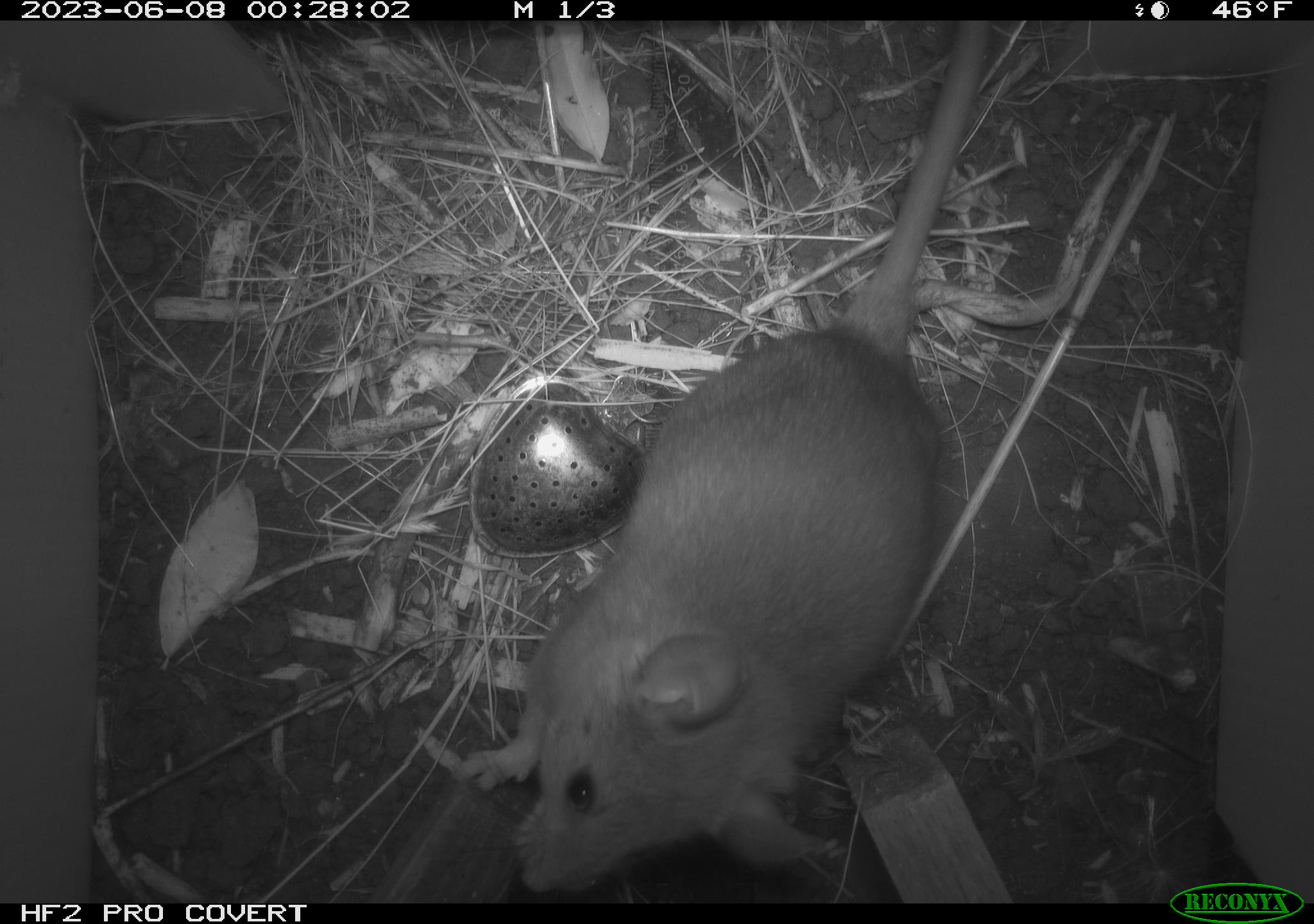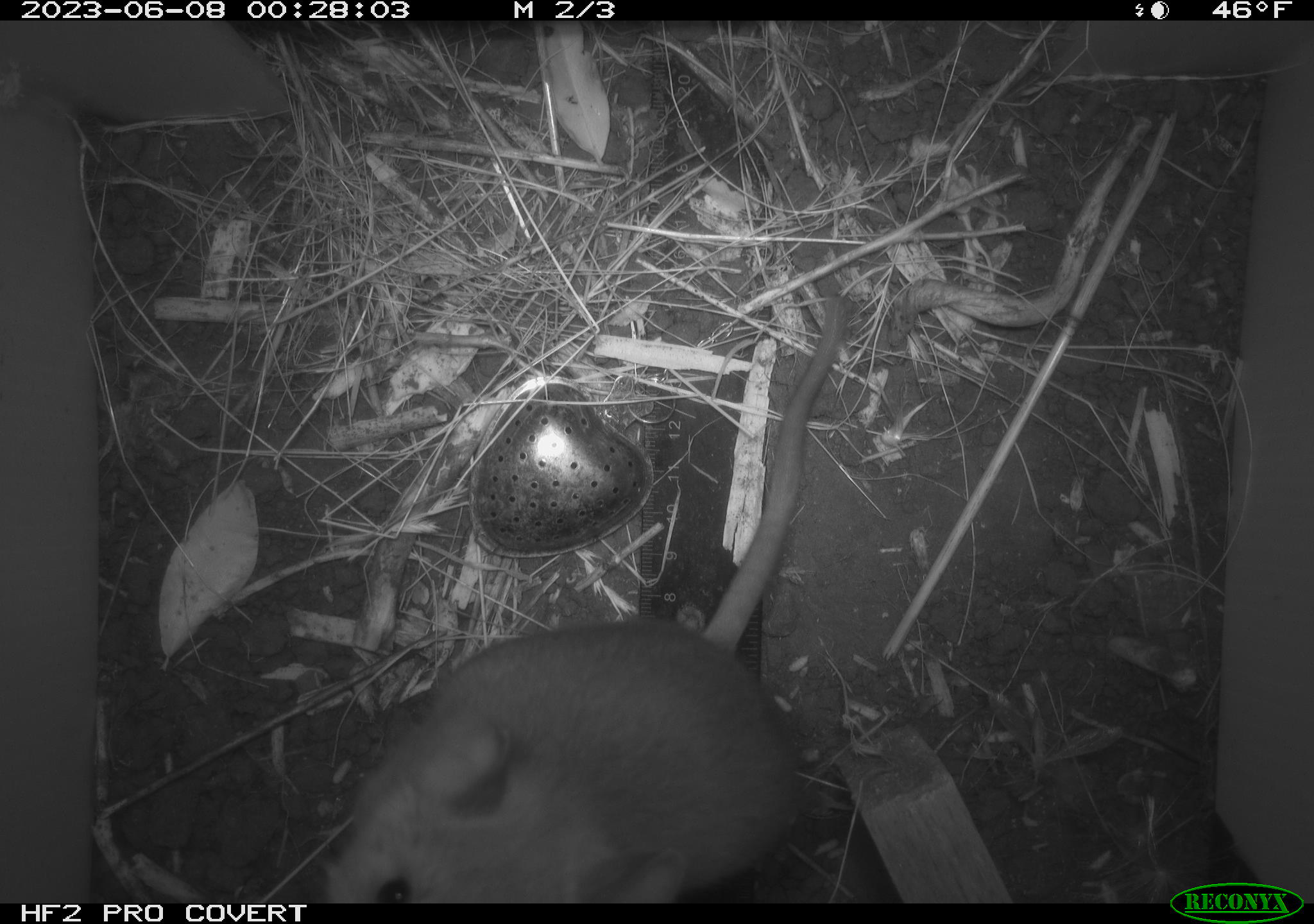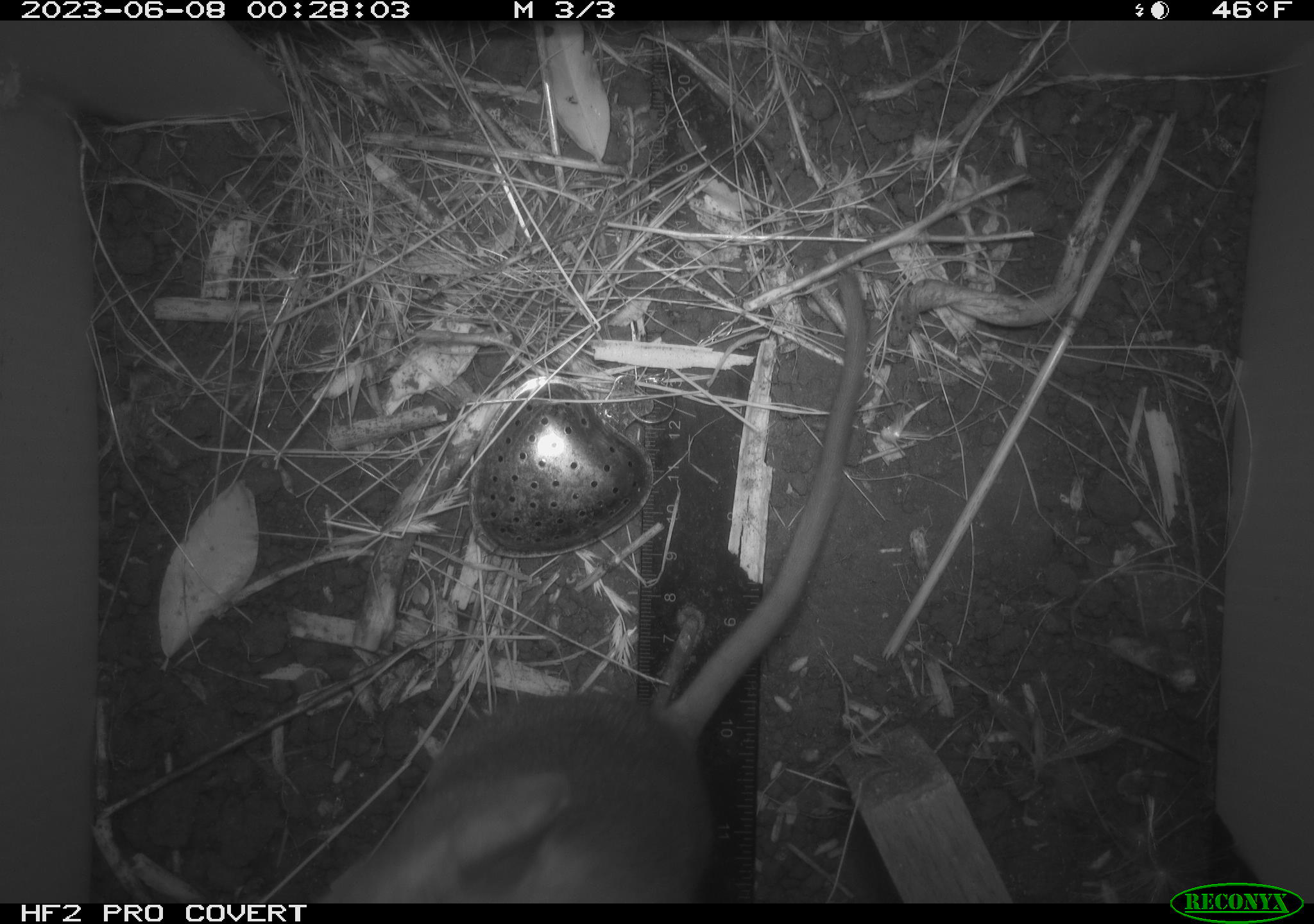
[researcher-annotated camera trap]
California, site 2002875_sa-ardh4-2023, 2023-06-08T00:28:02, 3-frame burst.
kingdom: Animalia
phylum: Chordata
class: Mammalia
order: Rodentia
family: Cricetidae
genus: Neotoma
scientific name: Neotoma fuscipes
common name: dusky-footed woodrat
Dusky-footed woodrat (Neotoma fuscipes).